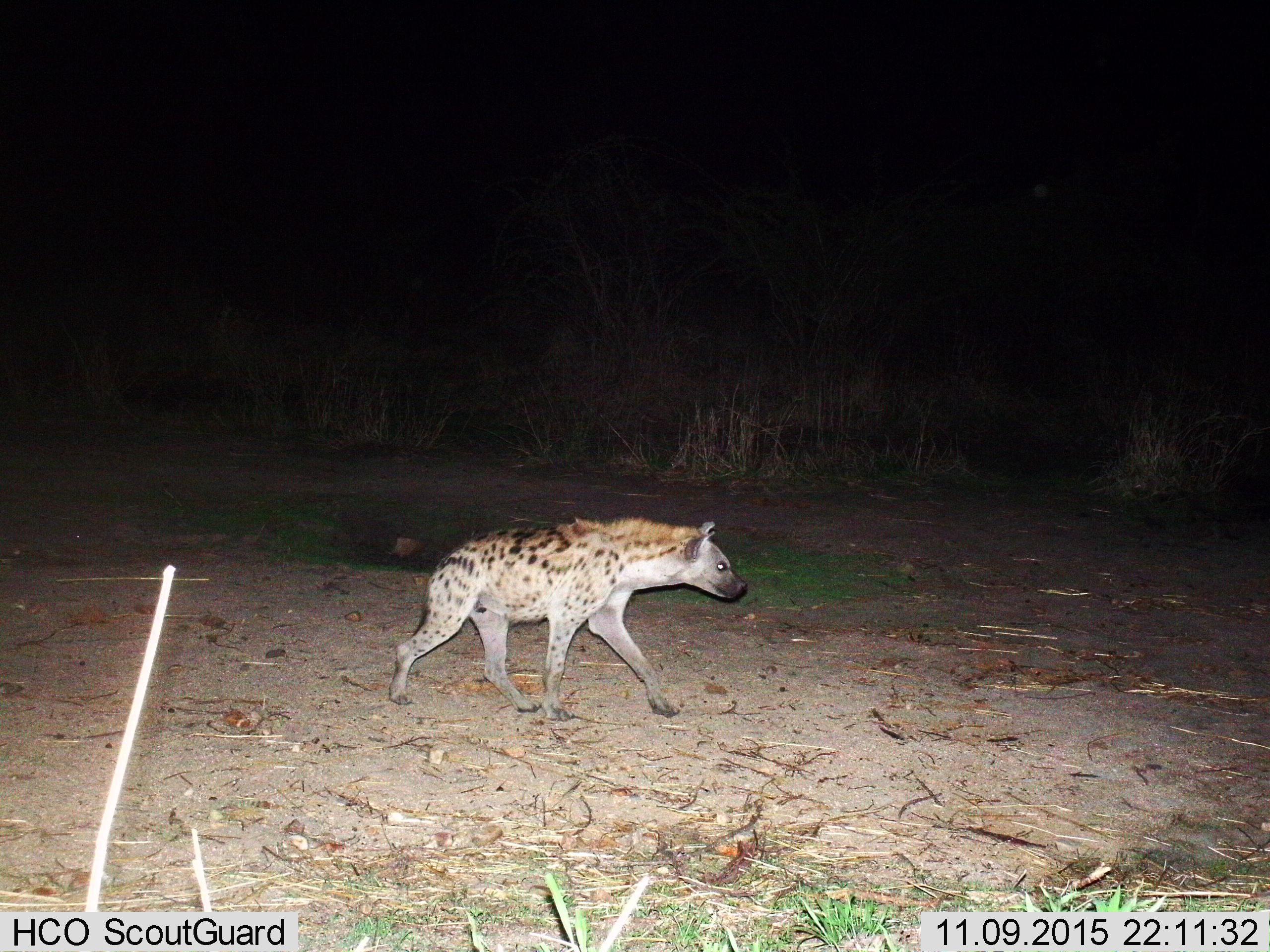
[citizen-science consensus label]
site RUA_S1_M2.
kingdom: Animalia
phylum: Chordata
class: Mammalia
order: Carnivora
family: Hyaenidae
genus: Crocuta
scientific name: Crocuta crocuta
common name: spotted hyena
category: hyenaspotted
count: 1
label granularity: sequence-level